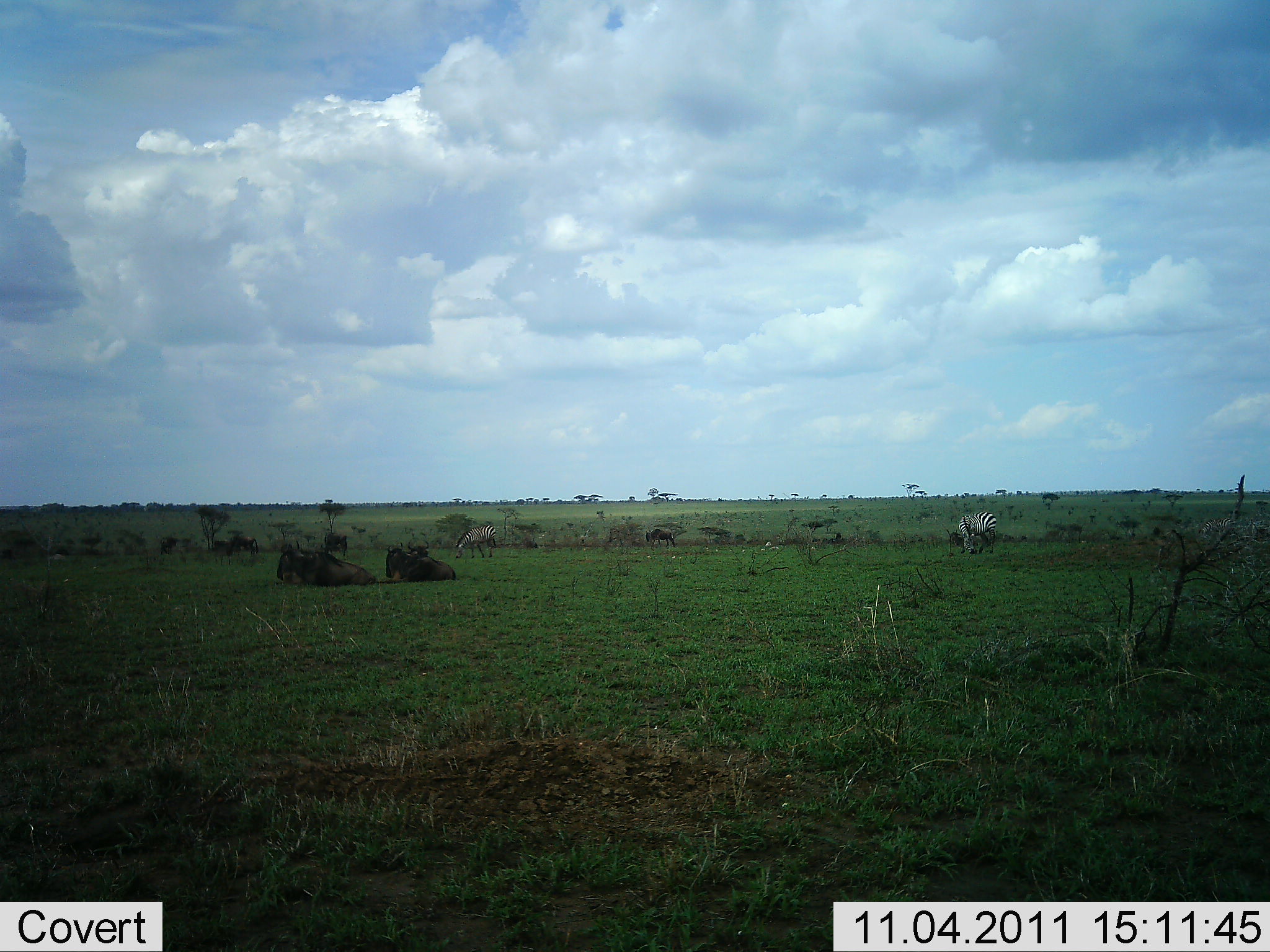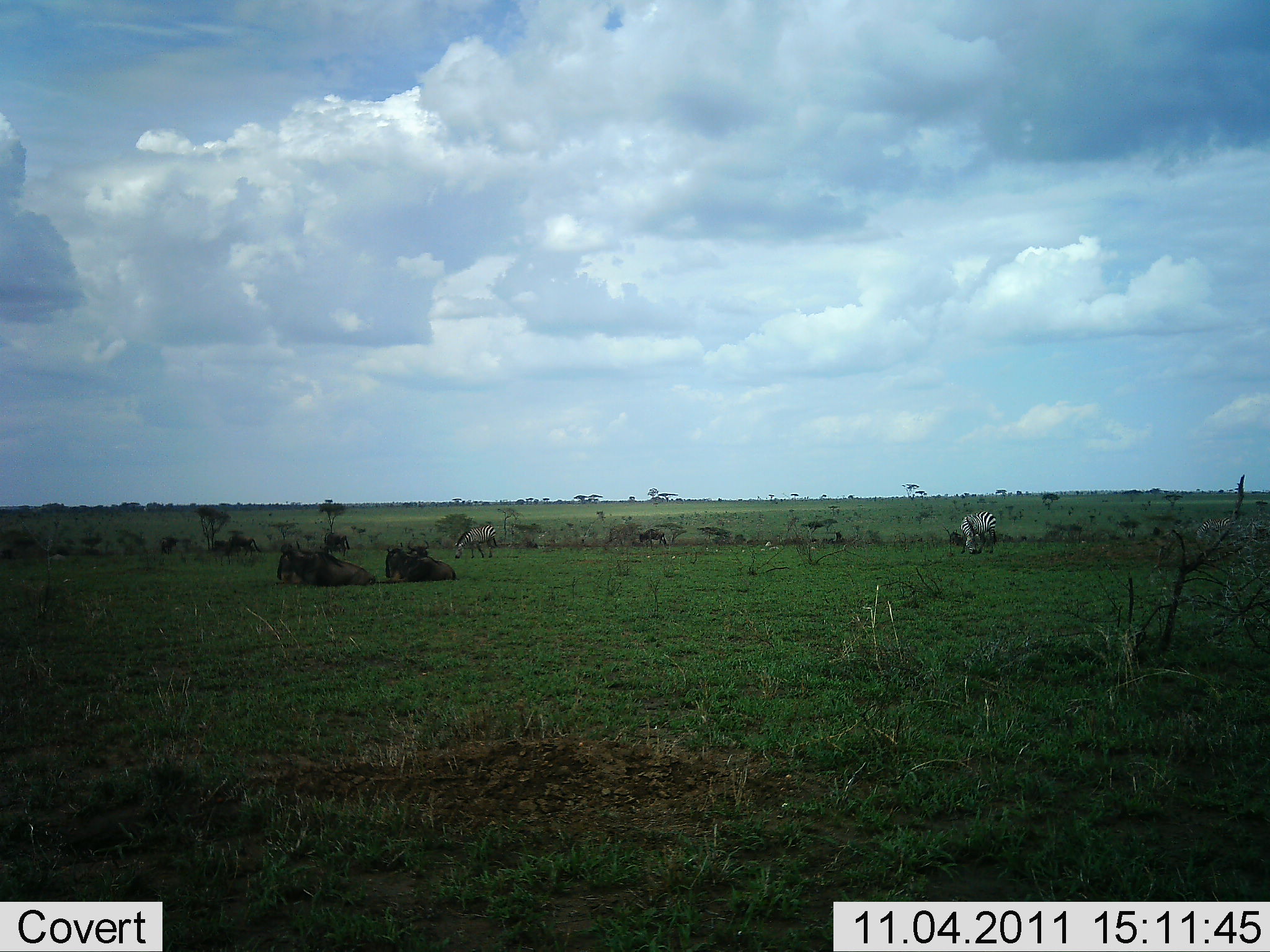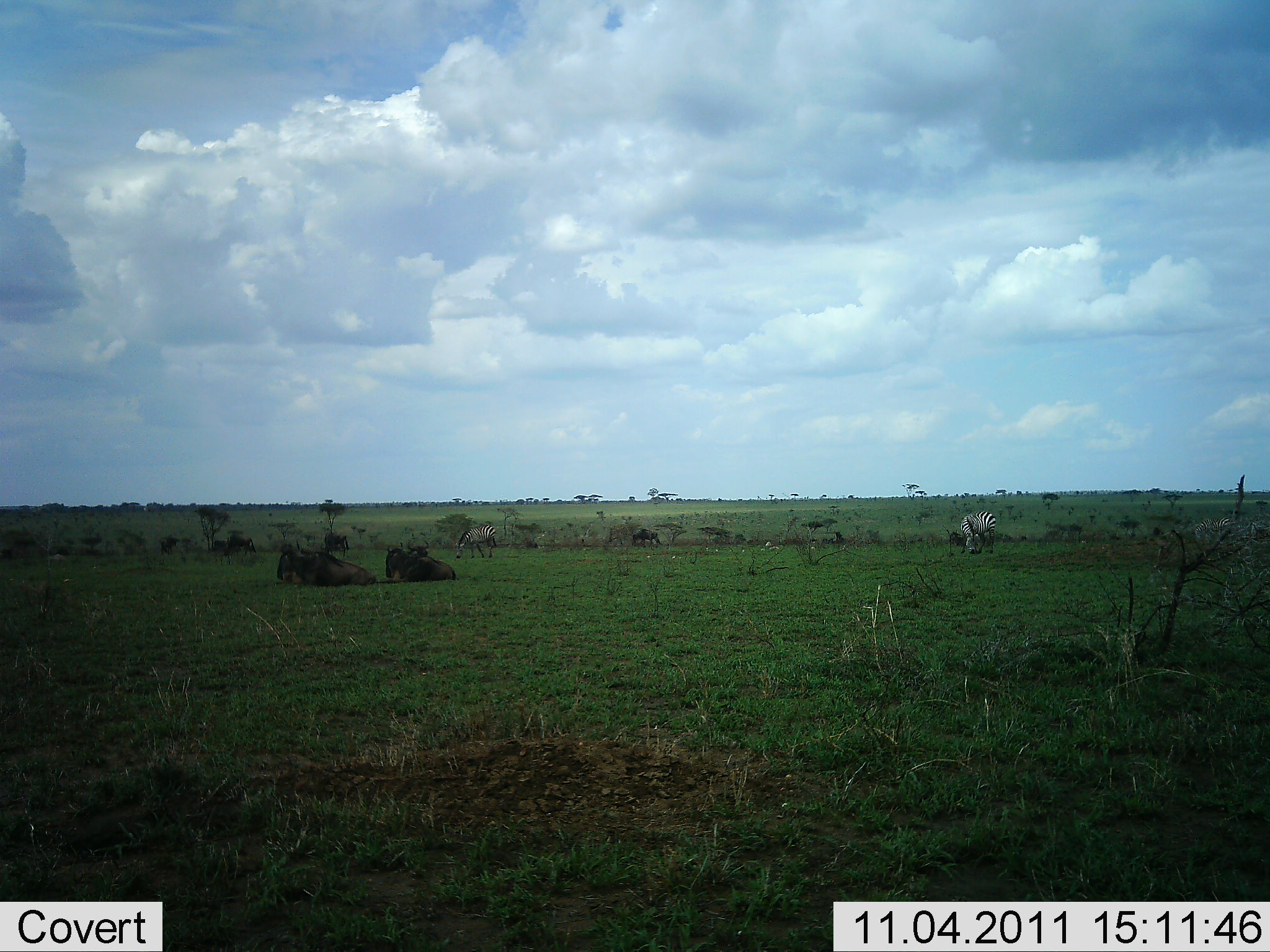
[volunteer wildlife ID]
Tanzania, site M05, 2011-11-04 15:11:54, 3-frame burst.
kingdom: Animalia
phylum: Chordata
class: Mammalia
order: Artiodactyla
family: Bovidae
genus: Connochaetes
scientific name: Connochaetes taurinus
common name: blue wildebeest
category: wildebeest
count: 3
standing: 10%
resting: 100%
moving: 30%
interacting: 0%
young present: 0%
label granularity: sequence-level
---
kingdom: Animalia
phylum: Chordata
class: Mammalia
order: Perissodactyla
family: Equidae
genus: Equus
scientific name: Equus quagga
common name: plains zebra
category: zebra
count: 2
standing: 25%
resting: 0%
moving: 0%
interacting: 0%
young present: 0%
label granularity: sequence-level